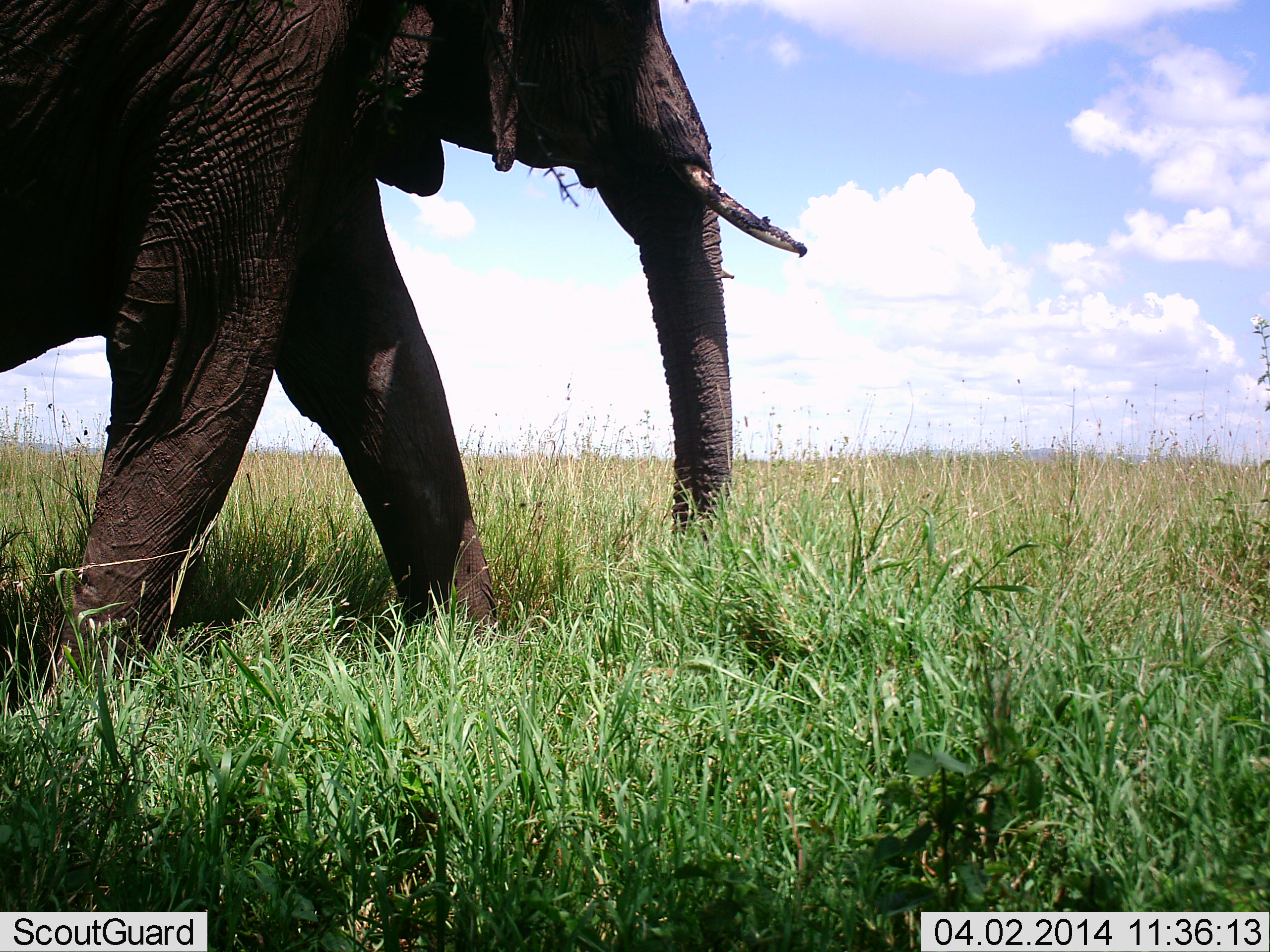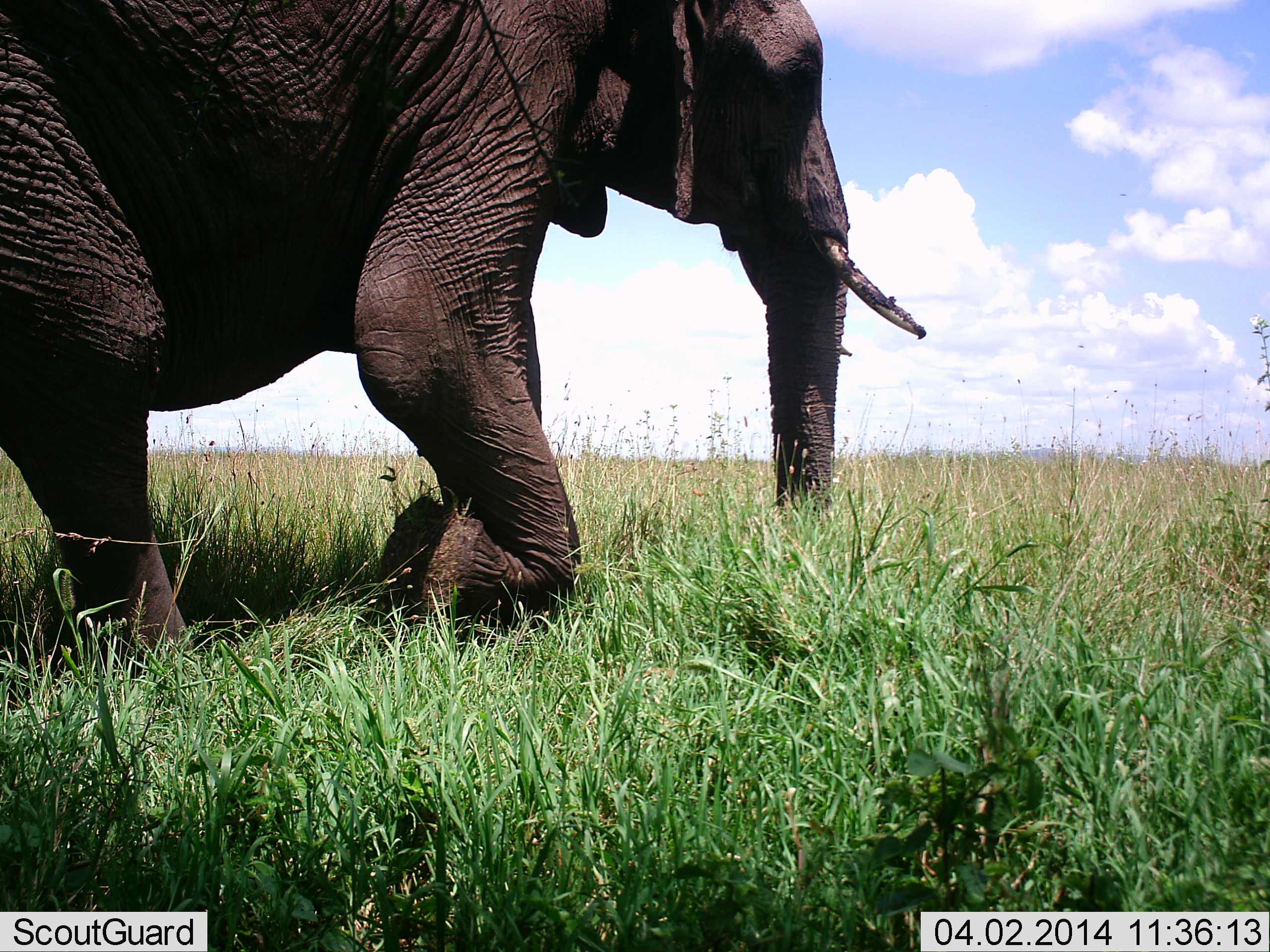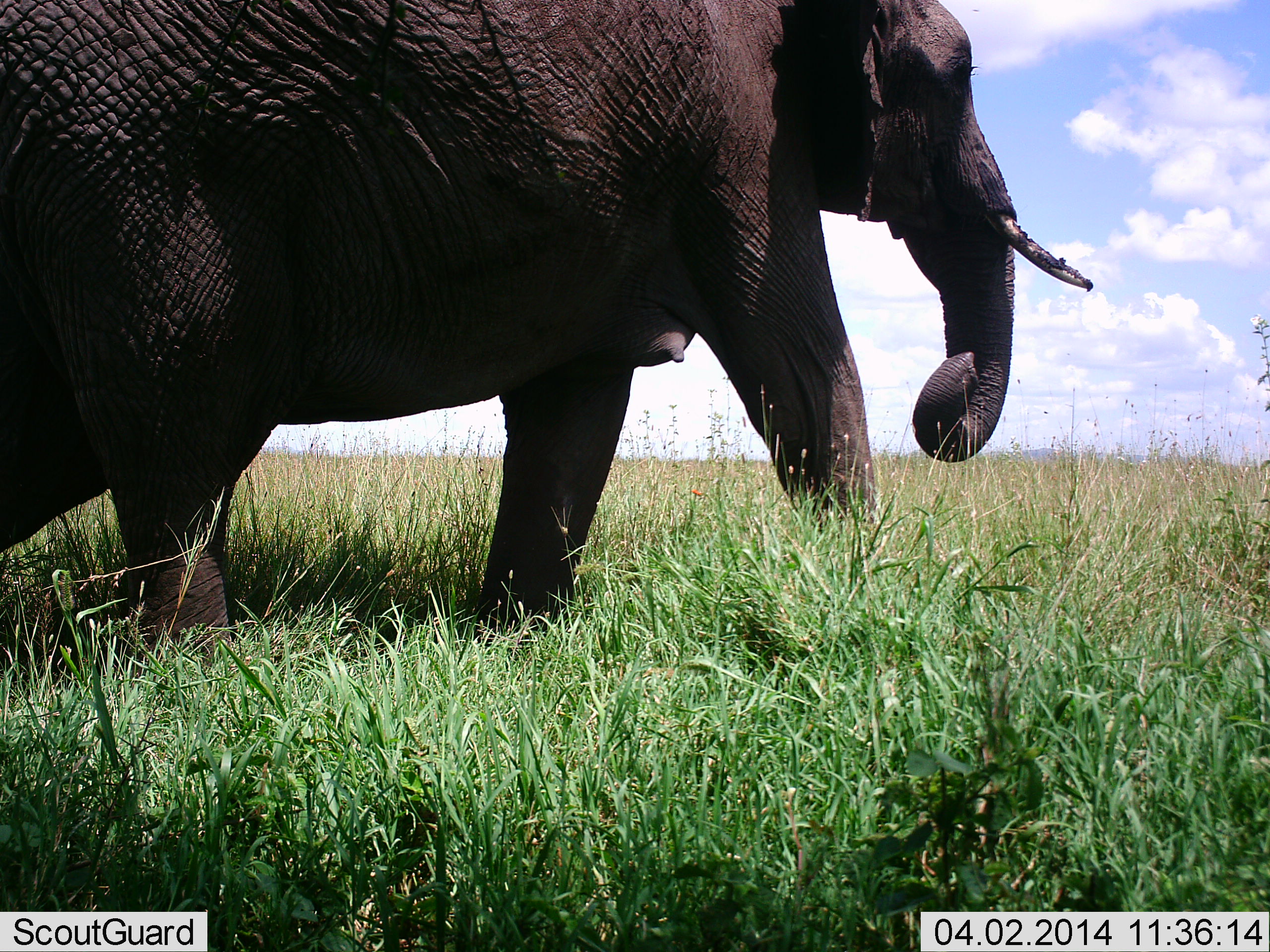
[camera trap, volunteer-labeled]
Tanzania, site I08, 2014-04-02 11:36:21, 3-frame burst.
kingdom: Animalia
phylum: Chordata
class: Mammalia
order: Proboscidea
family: Elephantidae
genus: Loxodonta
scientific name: Loxodonta africana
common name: african bush elephant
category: elephant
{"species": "elephant (african bush elephant) (Loxodonta africana)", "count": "1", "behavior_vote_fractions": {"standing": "0%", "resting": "0%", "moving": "100%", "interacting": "0%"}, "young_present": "0%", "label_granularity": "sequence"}